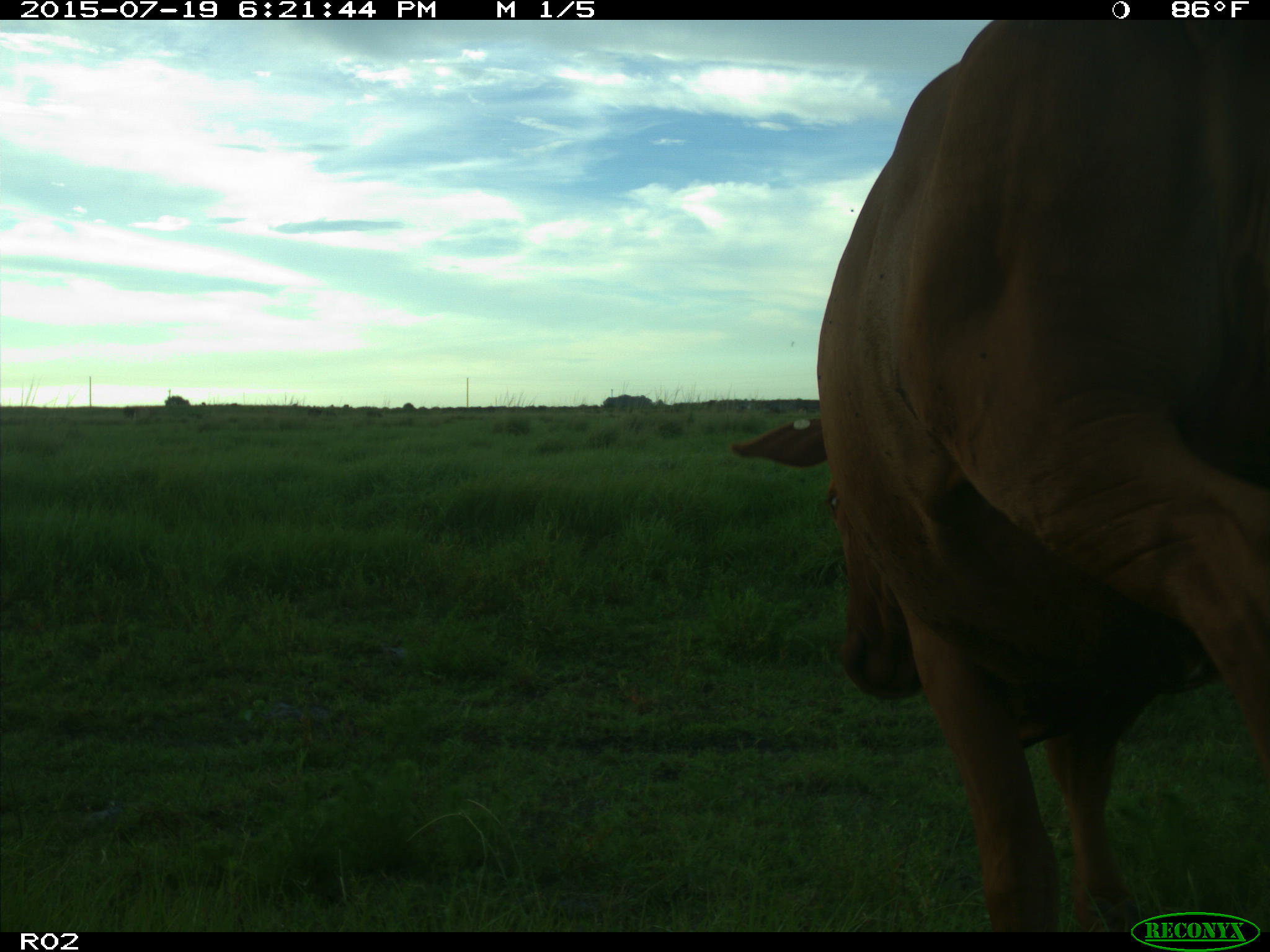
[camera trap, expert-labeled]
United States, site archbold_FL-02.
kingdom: Animalia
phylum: Chordata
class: Mammalia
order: Artiodactyla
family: Bovidae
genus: Bos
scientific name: Bos taurus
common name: domestic cow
Bos taurus (domestic cow).